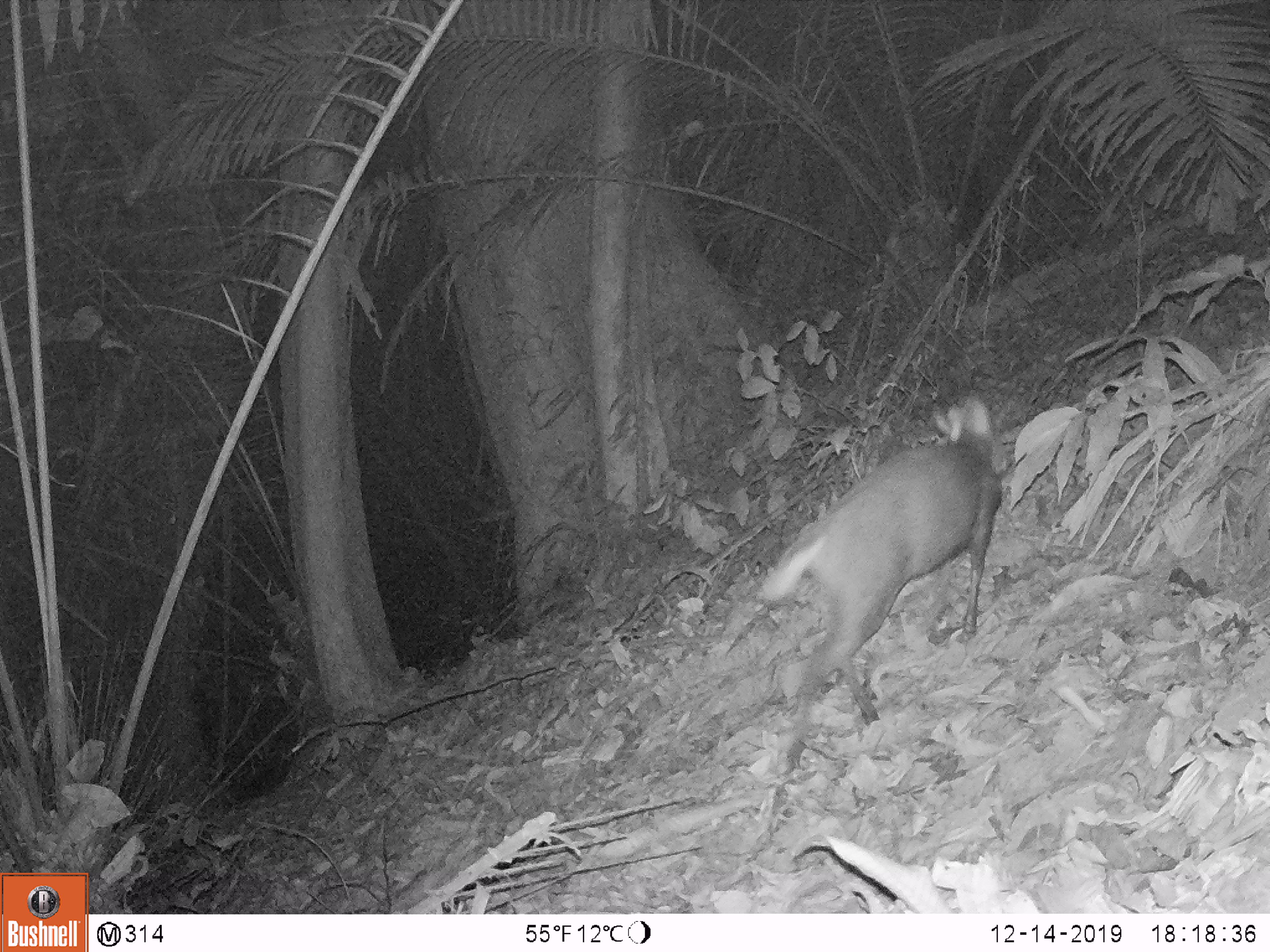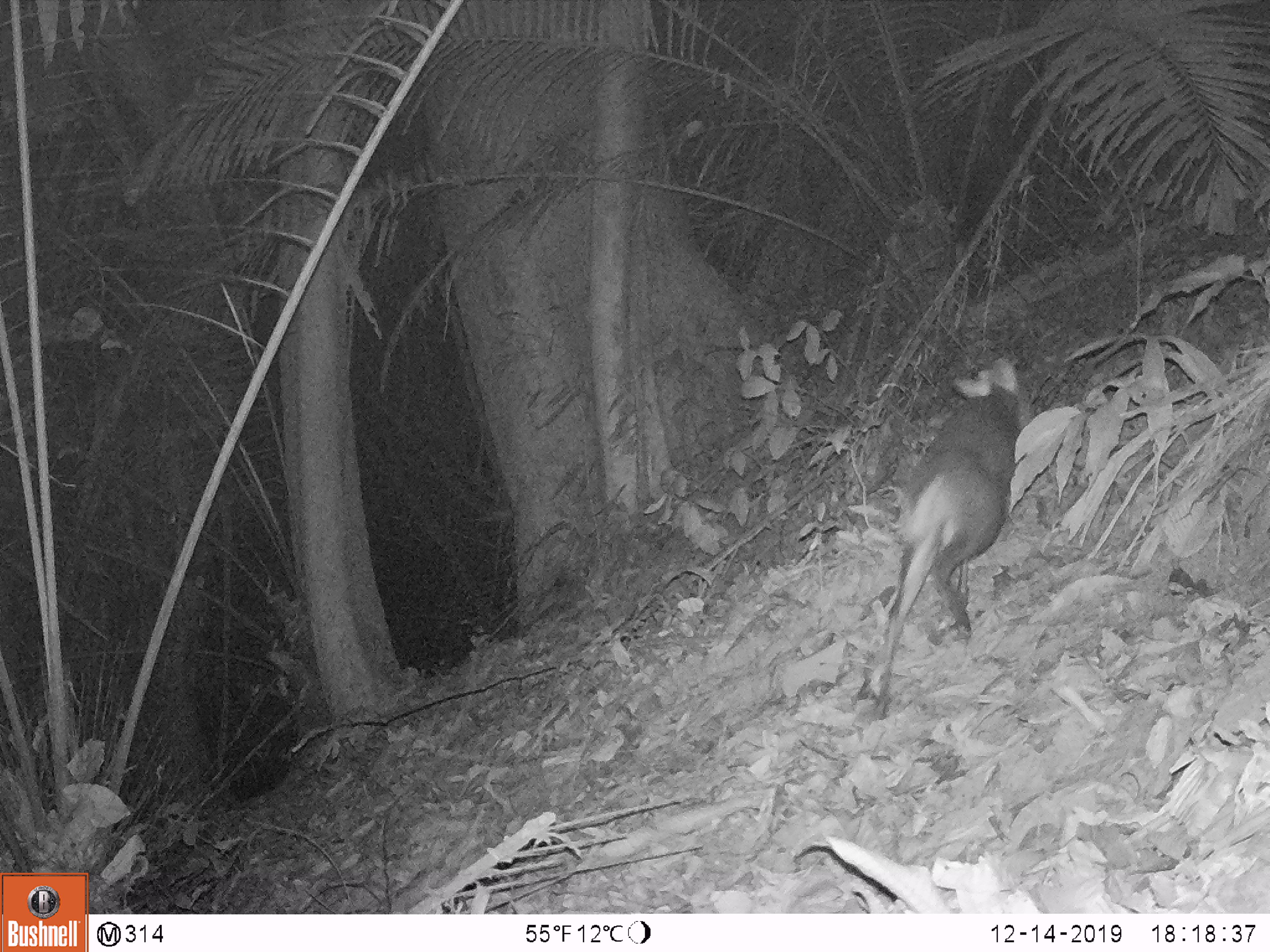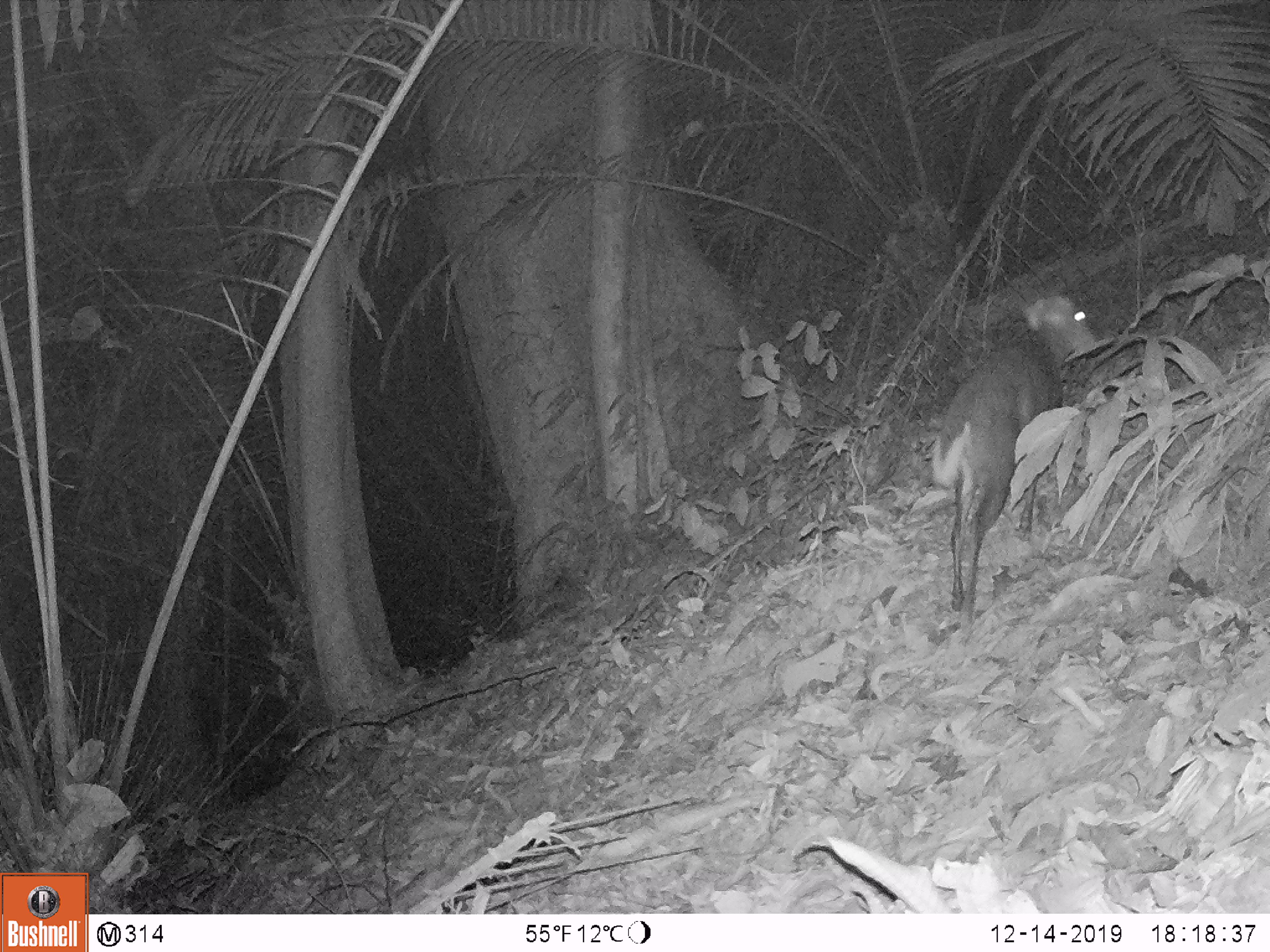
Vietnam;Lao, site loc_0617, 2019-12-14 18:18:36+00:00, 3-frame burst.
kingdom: Animalia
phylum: Chordata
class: Mammalia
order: Artiodactyla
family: Cervidae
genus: Muntiacus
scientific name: Muntiacus rooseveltorum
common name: roosevelt's muntjac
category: roosevelts muntjac group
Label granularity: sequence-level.